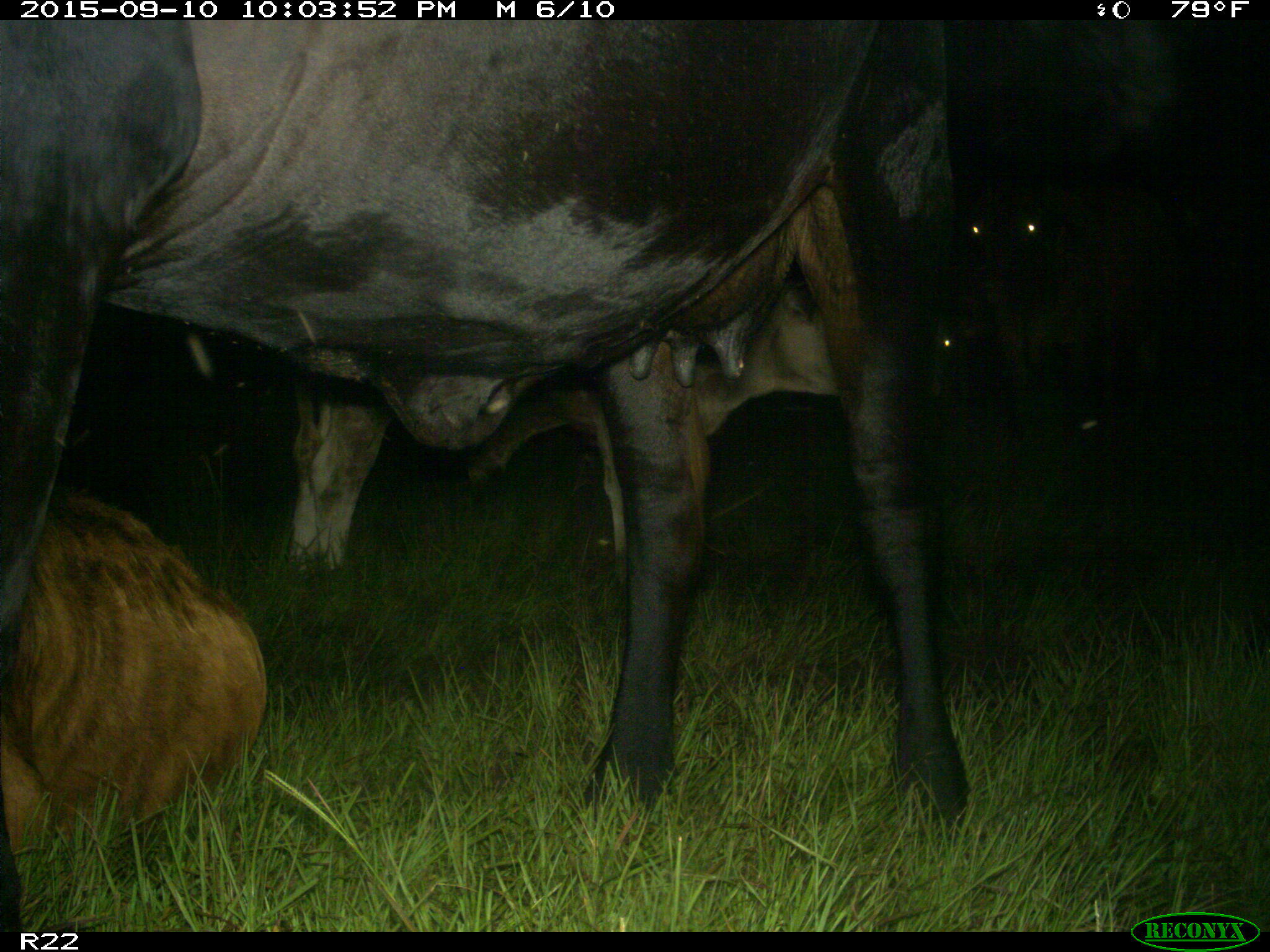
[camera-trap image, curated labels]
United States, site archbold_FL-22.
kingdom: Animalia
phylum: Chordata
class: Mammalia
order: Artiodactyla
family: Bovidae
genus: Bos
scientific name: Bos taurus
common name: domestic cow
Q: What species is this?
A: Bos taurus (domestic cow).